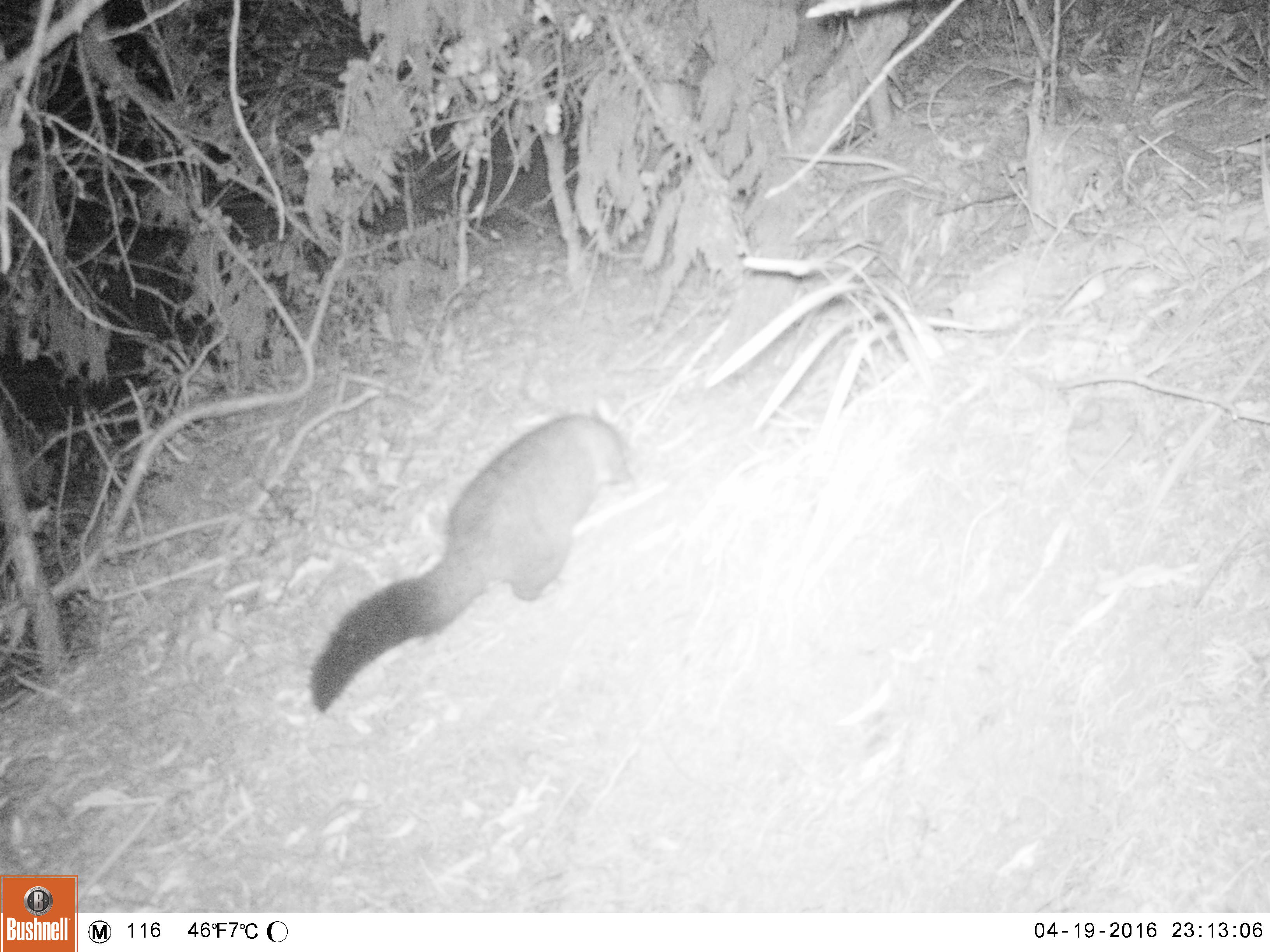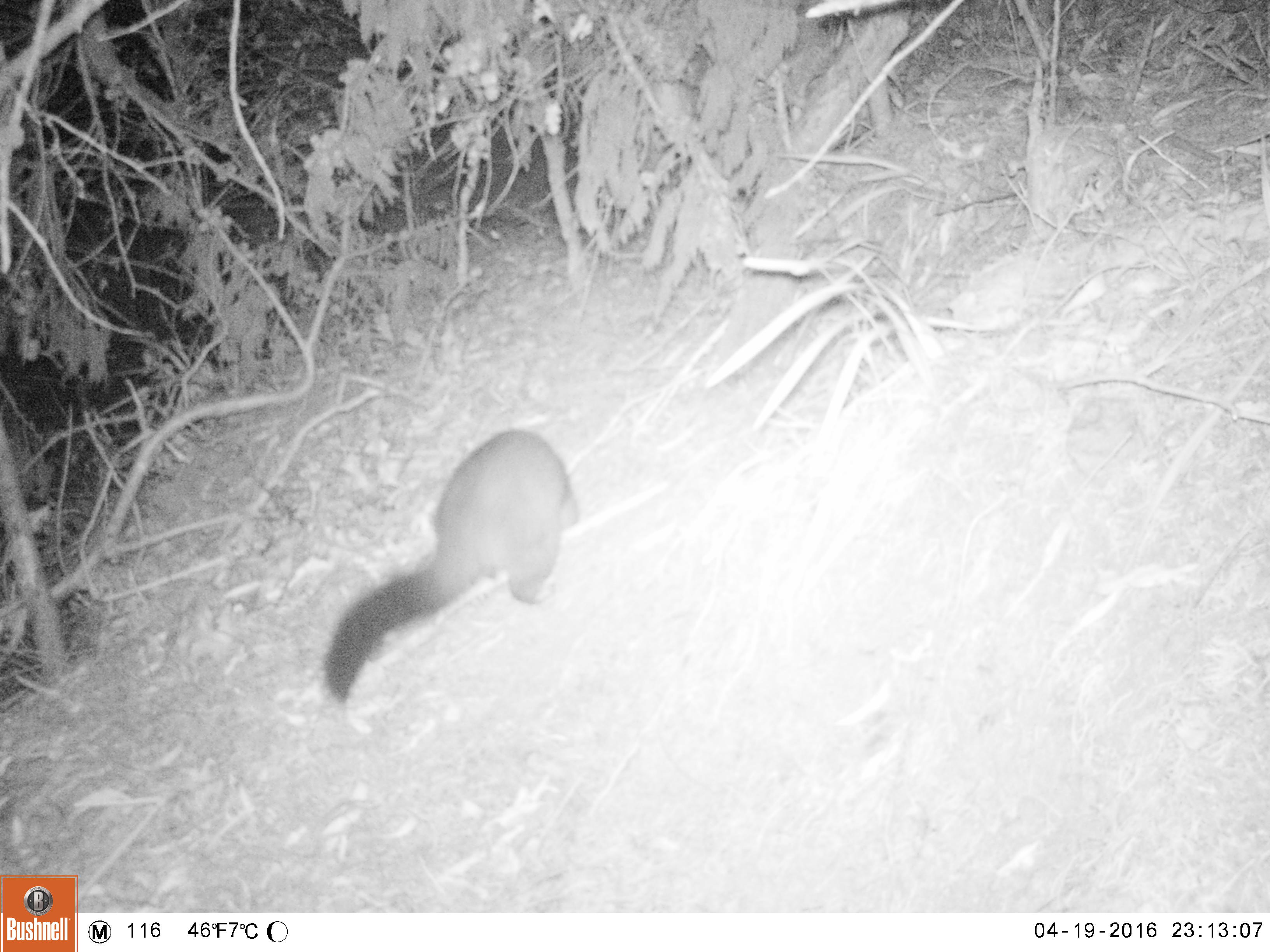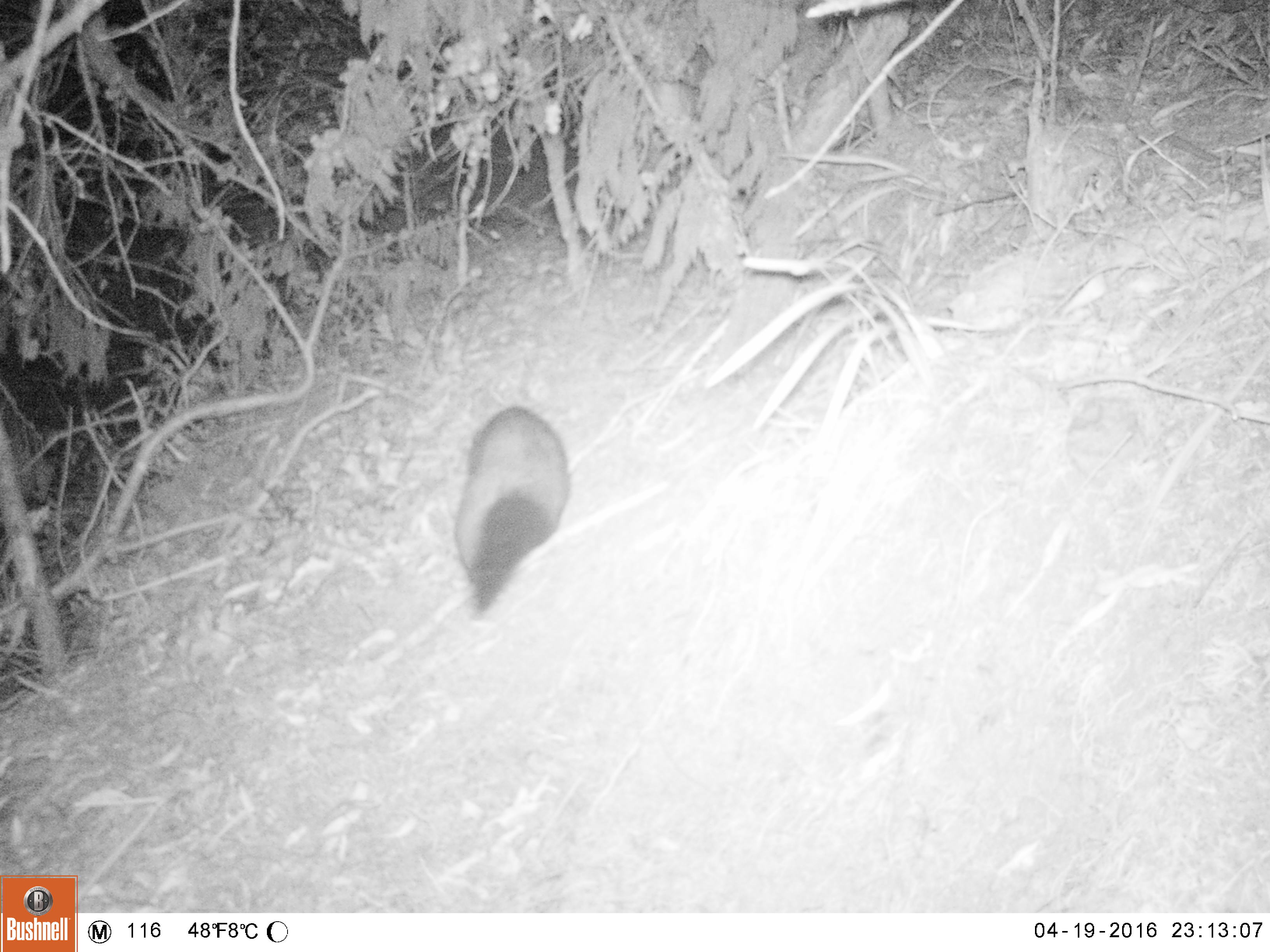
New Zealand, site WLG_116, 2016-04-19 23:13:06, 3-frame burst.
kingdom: Animalia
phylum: Chordata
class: Mammalia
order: Diprotodontia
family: Phalangeridae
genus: Trichosurus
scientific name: Trichosurus vulpecula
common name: common brushtail possum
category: possum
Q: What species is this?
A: Possum (common brushtail possum) (Trichosurus vulpecula).